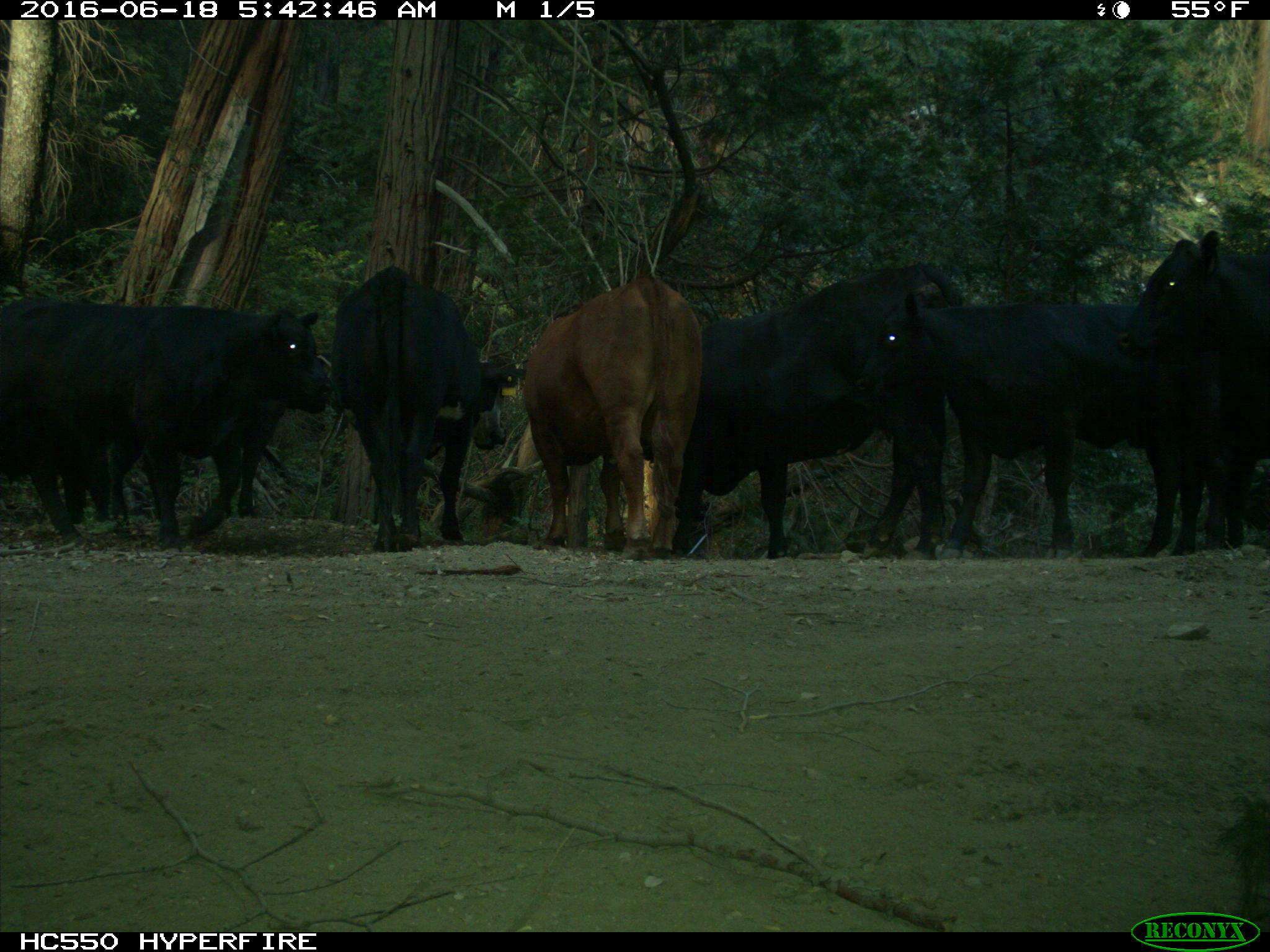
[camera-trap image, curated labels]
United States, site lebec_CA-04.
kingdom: Animalia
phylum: Chordata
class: Mammalia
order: Artiodactyla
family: Bovidae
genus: Bos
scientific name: Bos taurus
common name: domestic cow